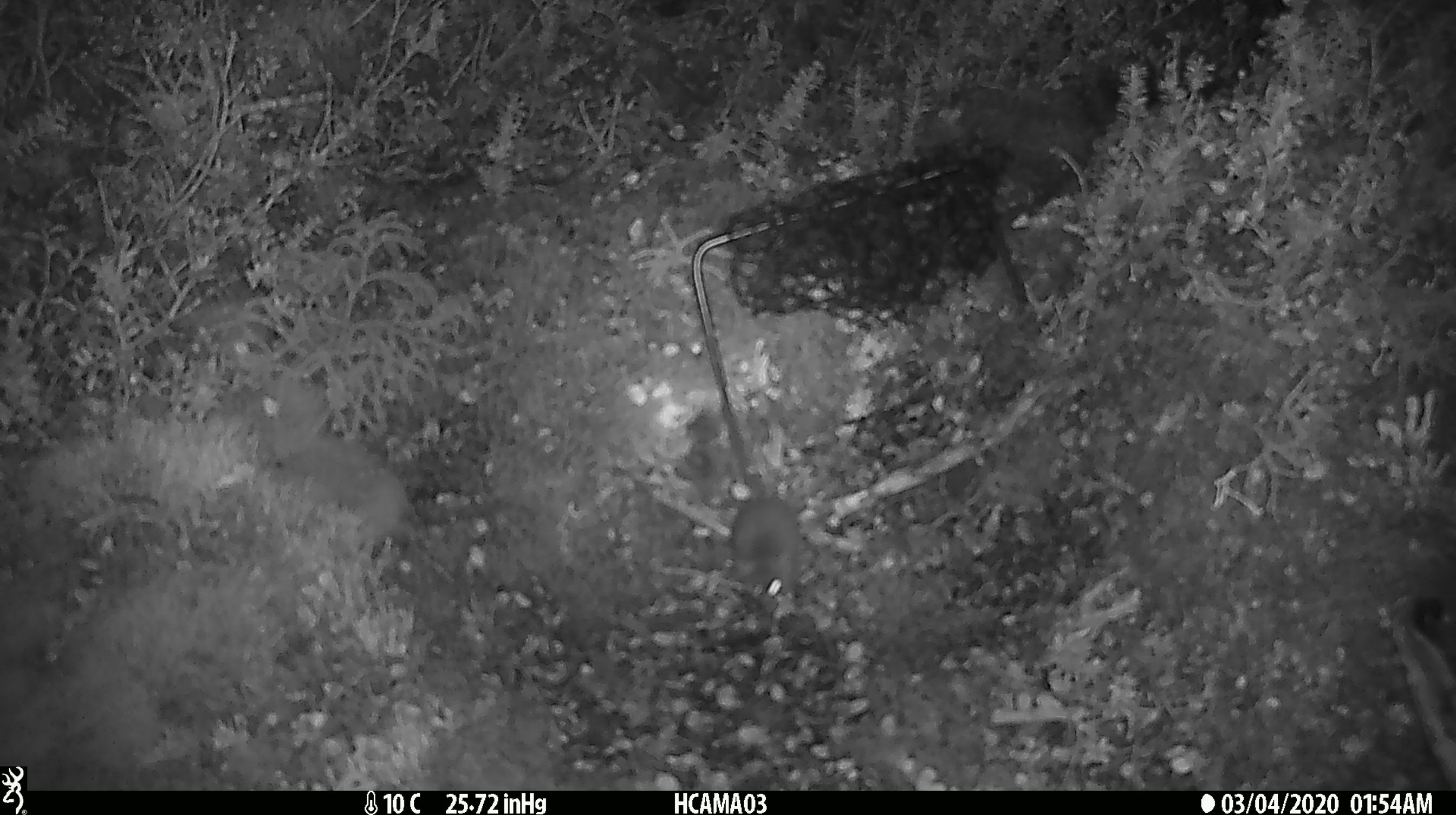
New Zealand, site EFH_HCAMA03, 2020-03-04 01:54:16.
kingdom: Animalia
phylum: Chordata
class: Mammalia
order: Rodentia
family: Muridae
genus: Mus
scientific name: Mus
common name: mouse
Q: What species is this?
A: Mouse (Mus).